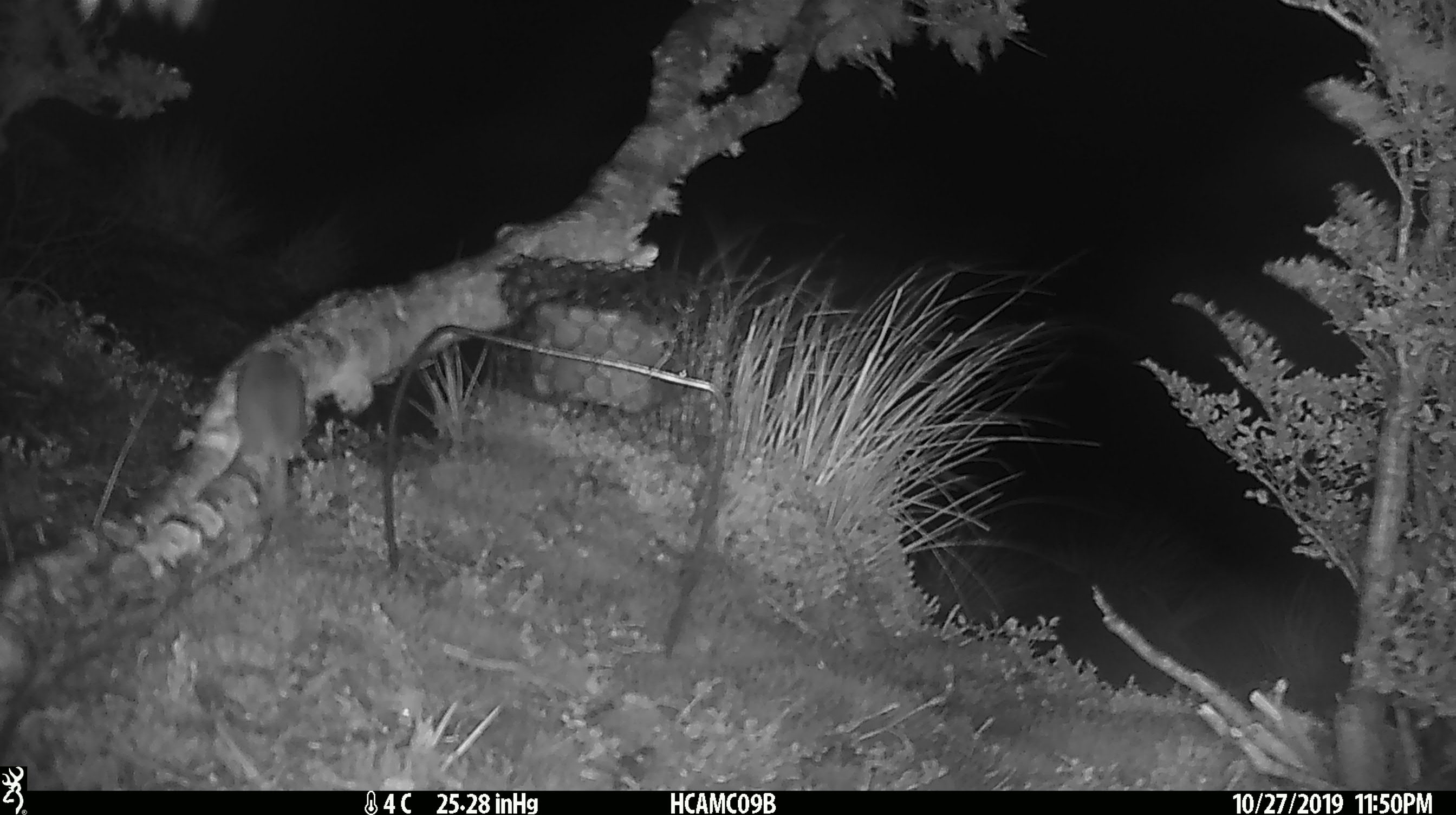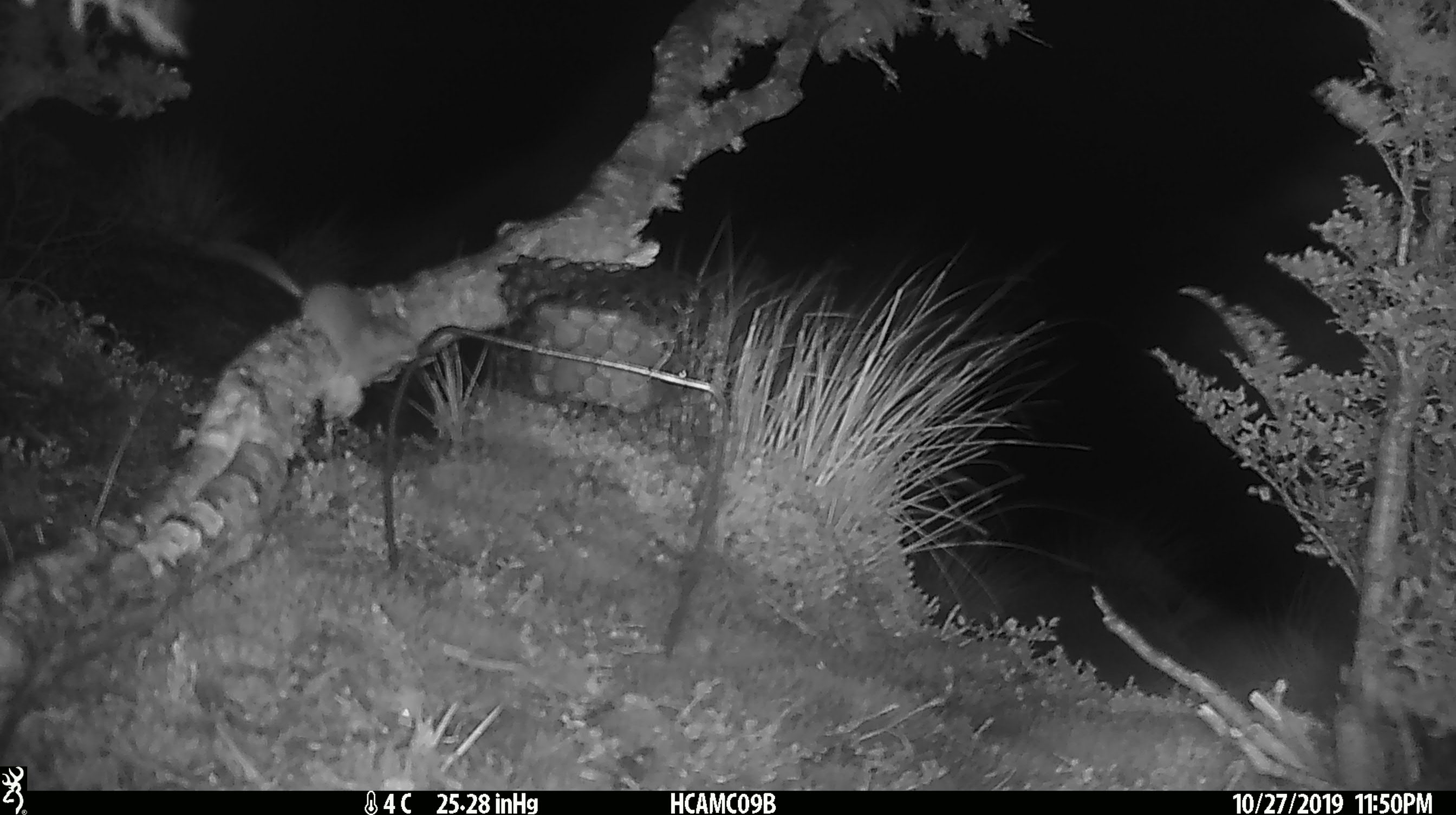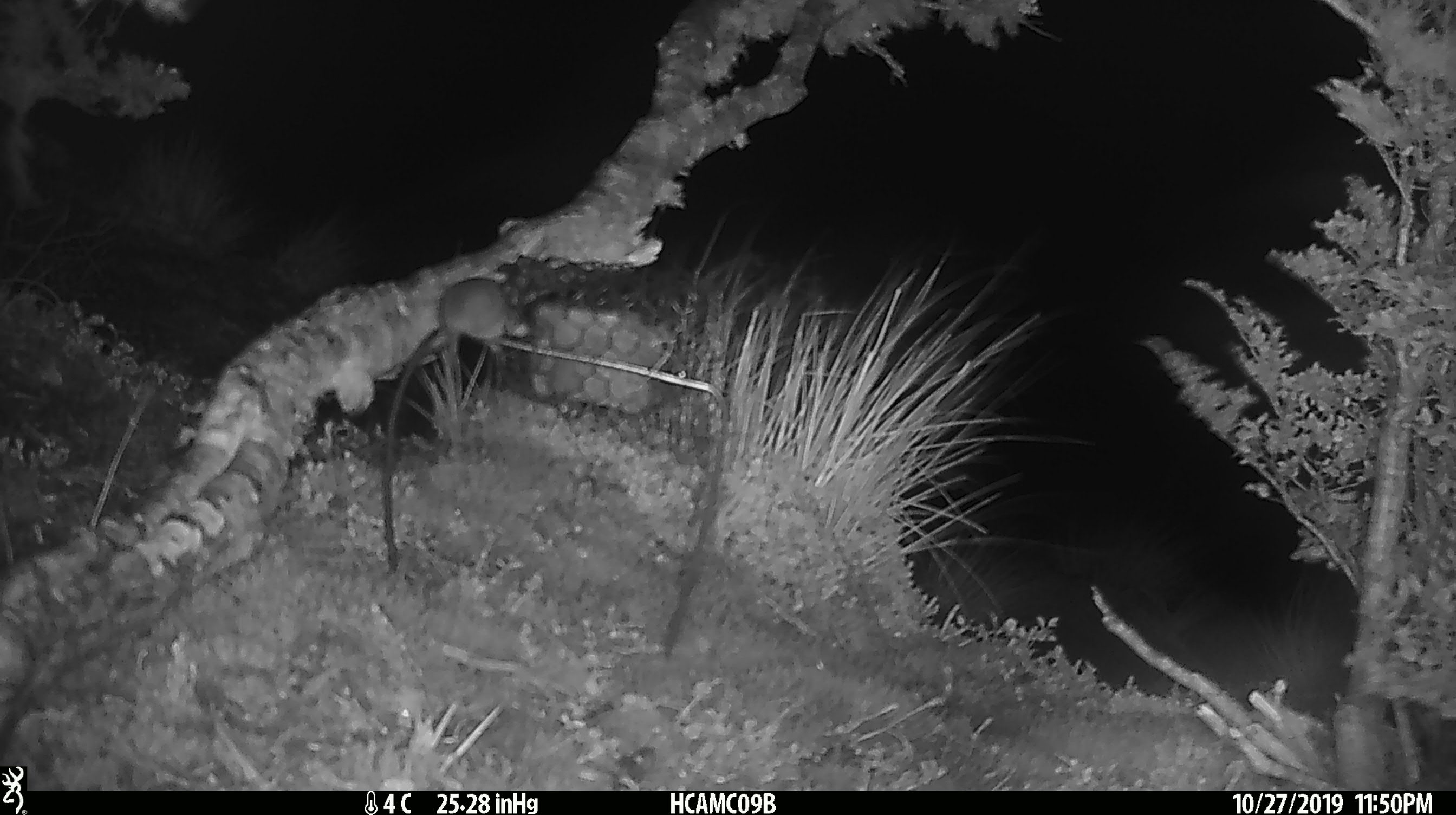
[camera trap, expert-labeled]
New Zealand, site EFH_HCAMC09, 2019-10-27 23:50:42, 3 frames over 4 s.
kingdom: Animalia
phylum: Chordata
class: Mammalia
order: Rodentia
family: Muridae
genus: Mus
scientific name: Mus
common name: mouse